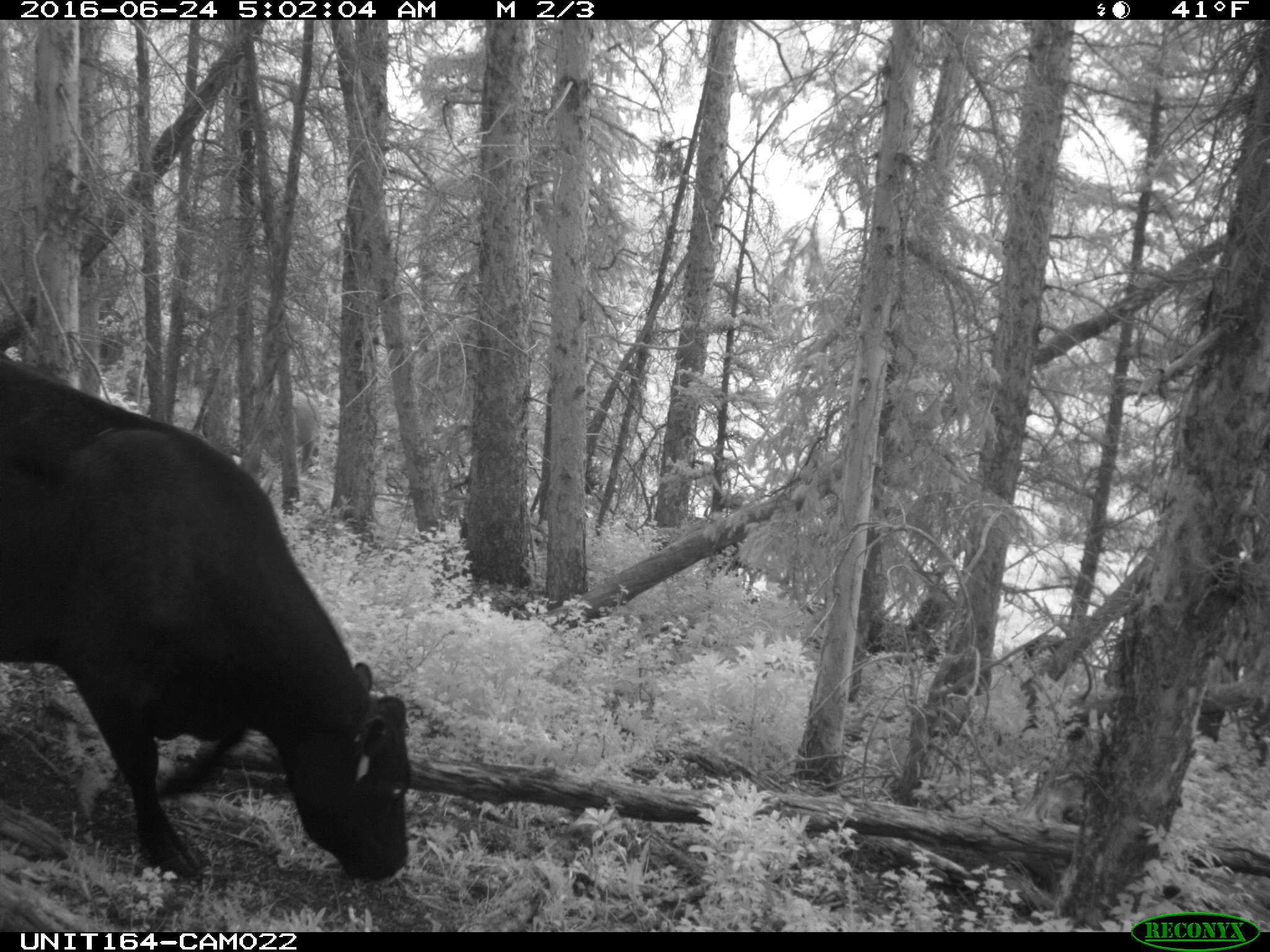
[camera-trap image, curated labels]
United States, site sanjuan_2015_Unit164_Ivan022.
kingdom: Animalia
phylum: Chordata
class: Mammalia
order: Artiodactyla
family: Bovidae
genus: Bos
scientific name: Bos taurus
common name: domestic cow